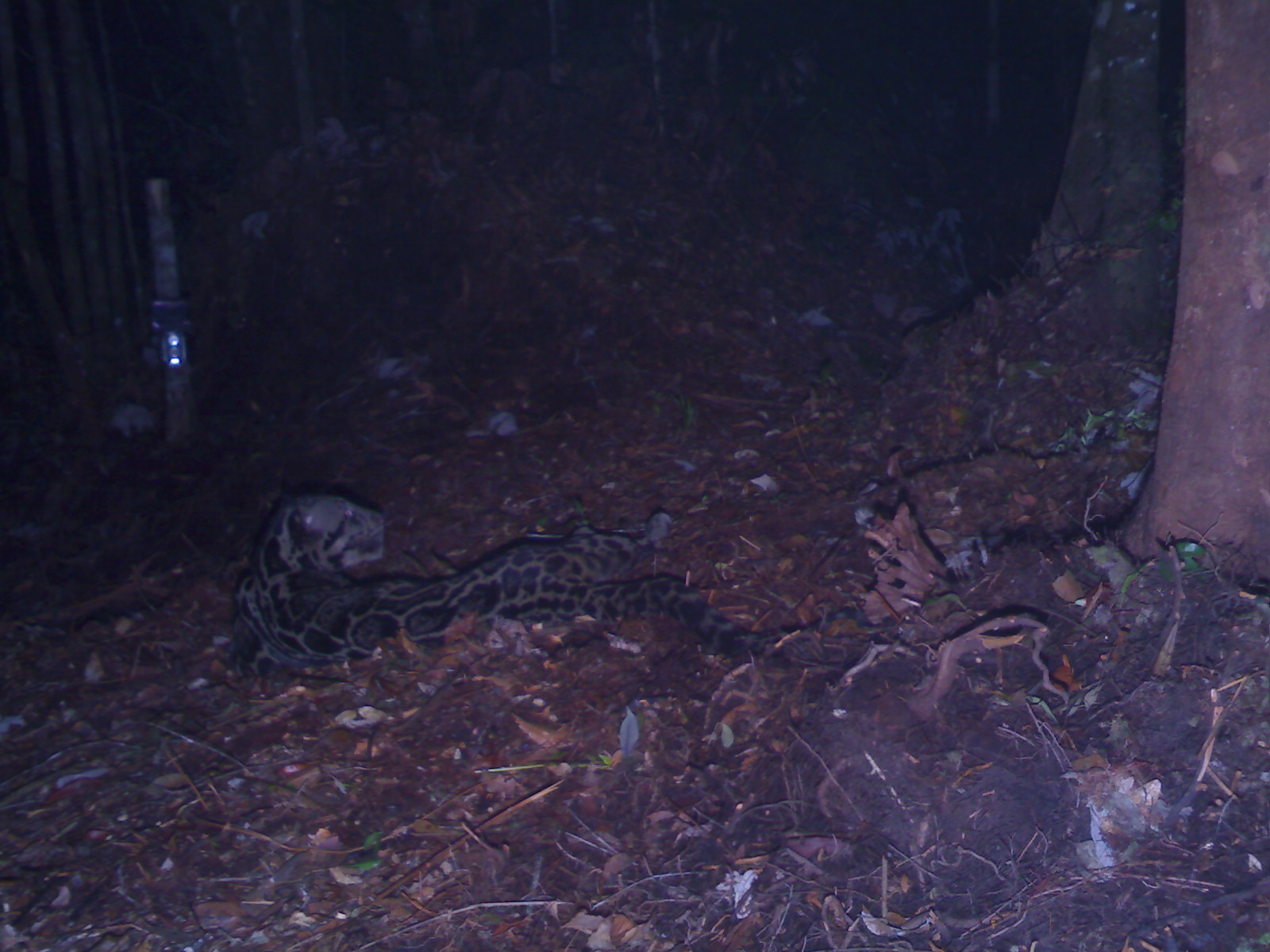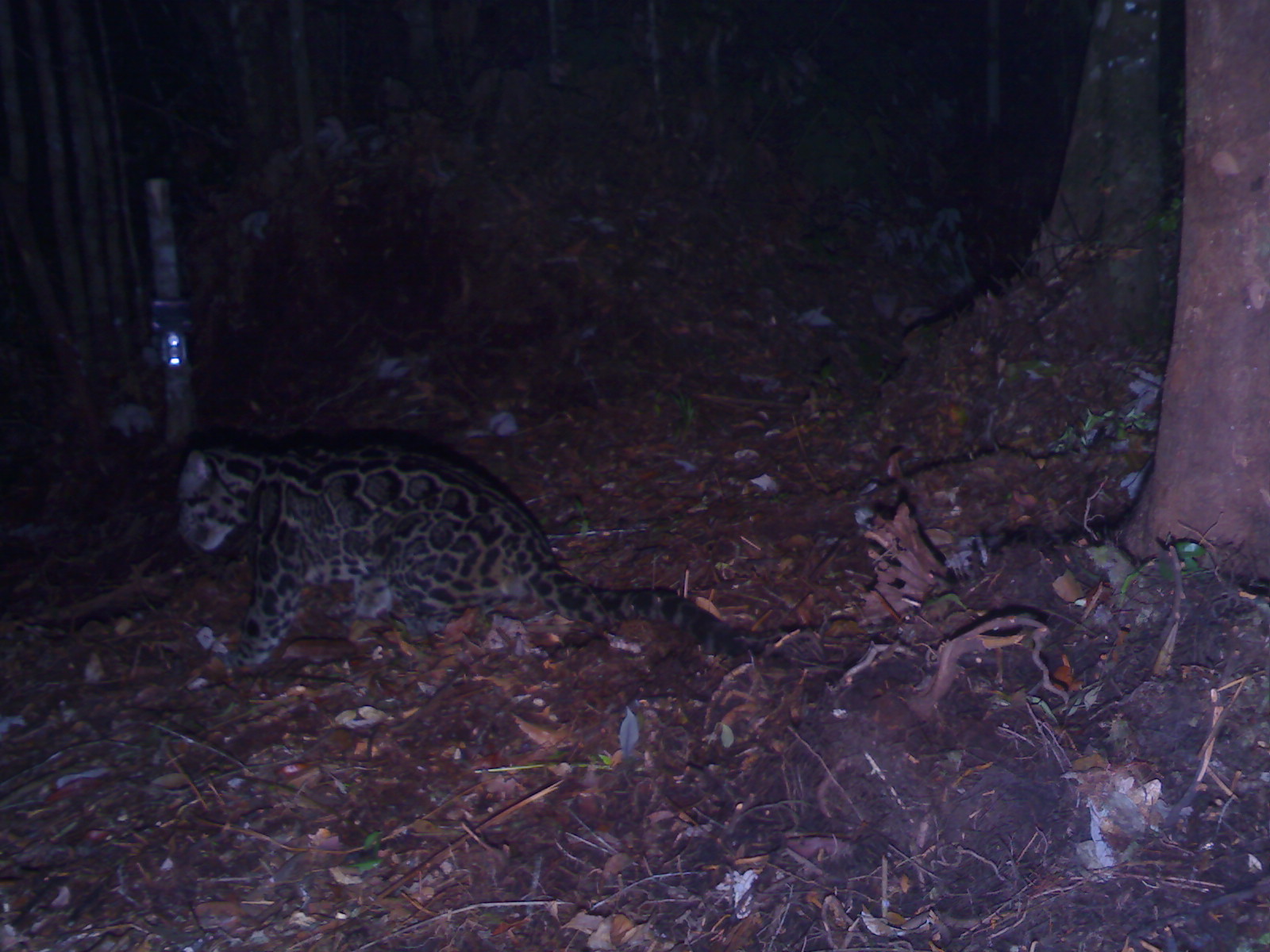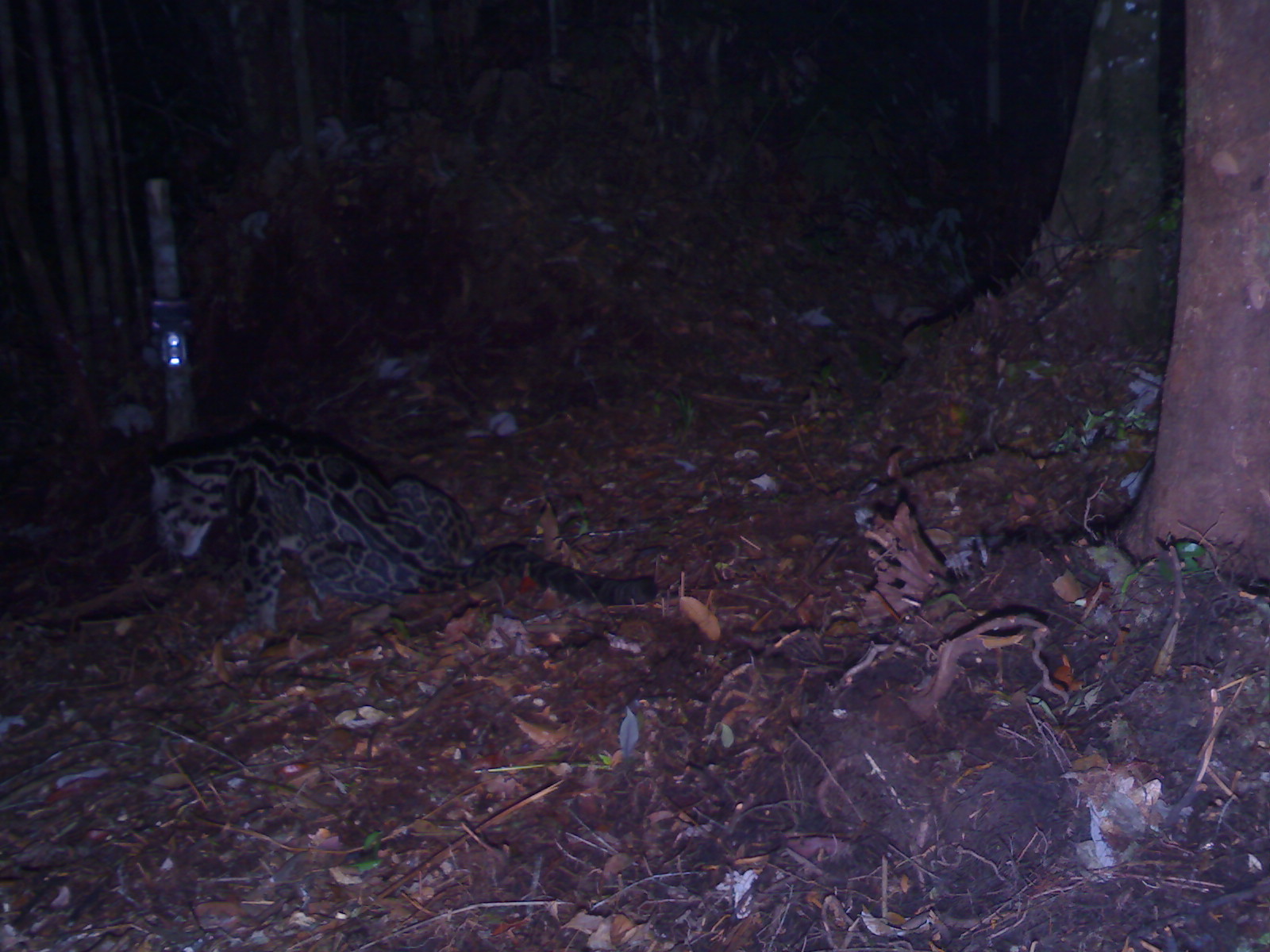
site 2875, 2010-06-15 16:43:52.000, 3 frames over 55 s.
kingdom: Animalia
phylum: Chordata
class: Mammalia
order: Carnivora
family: Felidae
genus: Neofelis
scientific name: Neofelis diardi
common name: sunda clouded leopard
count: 1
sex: male